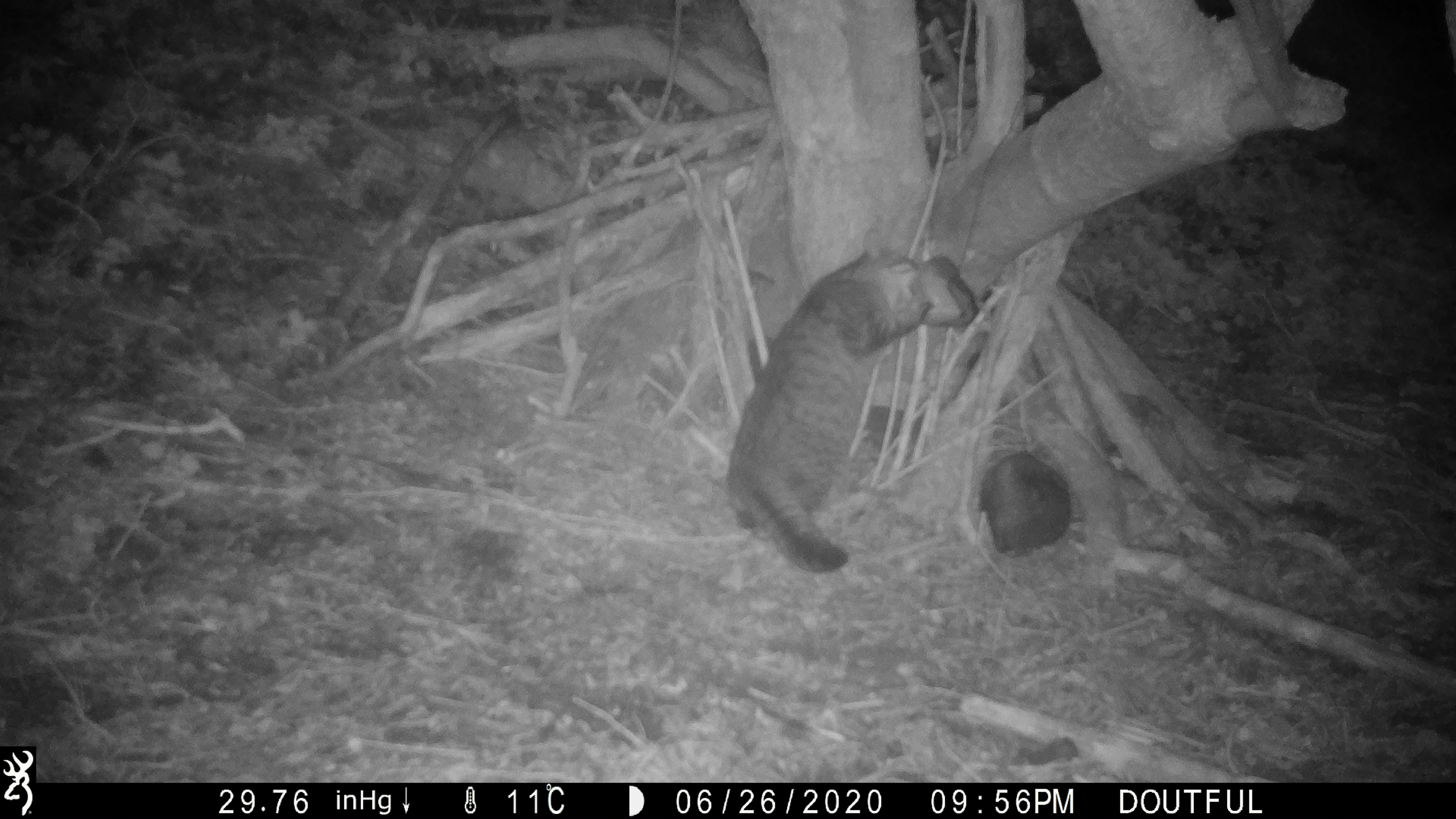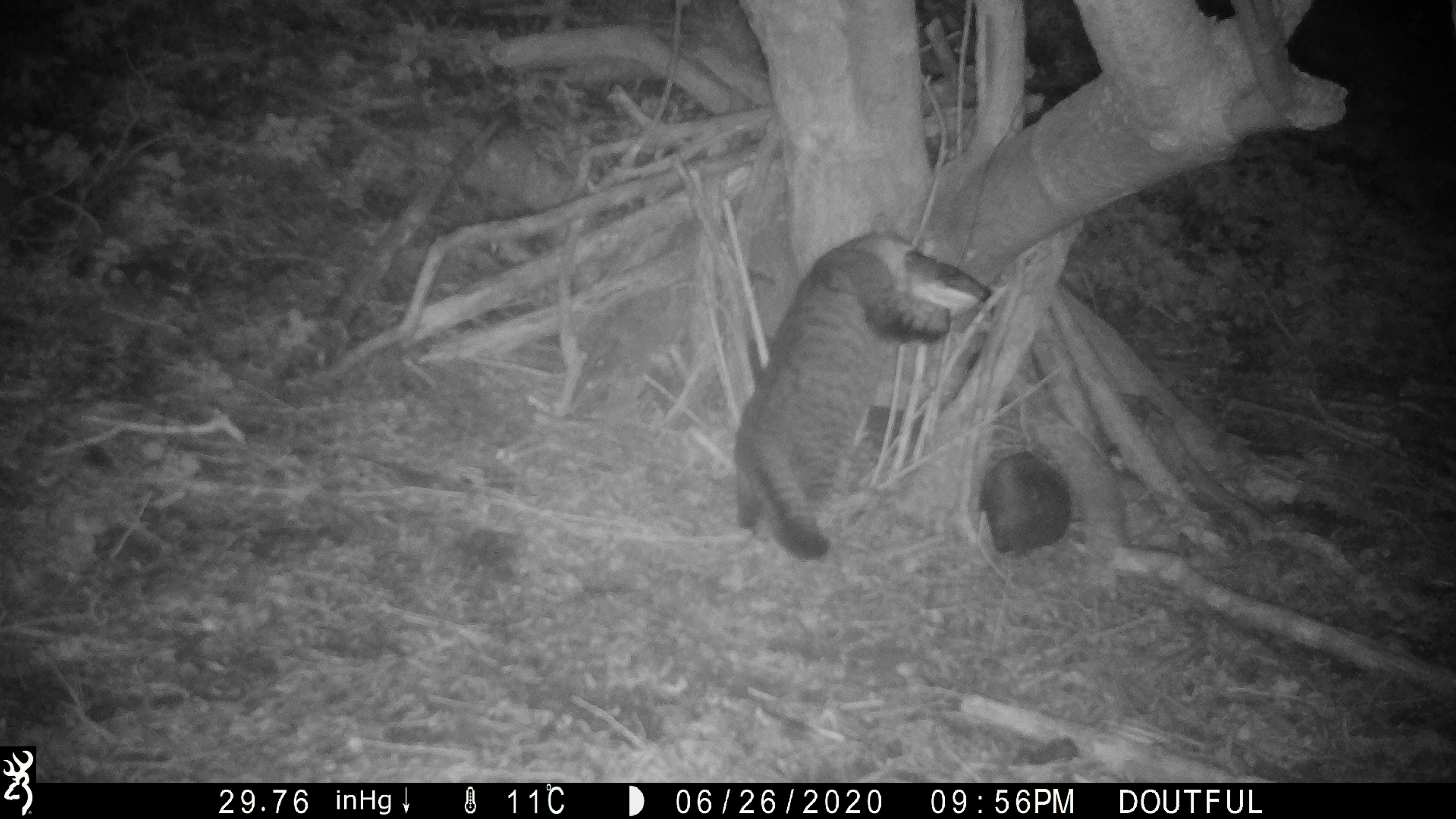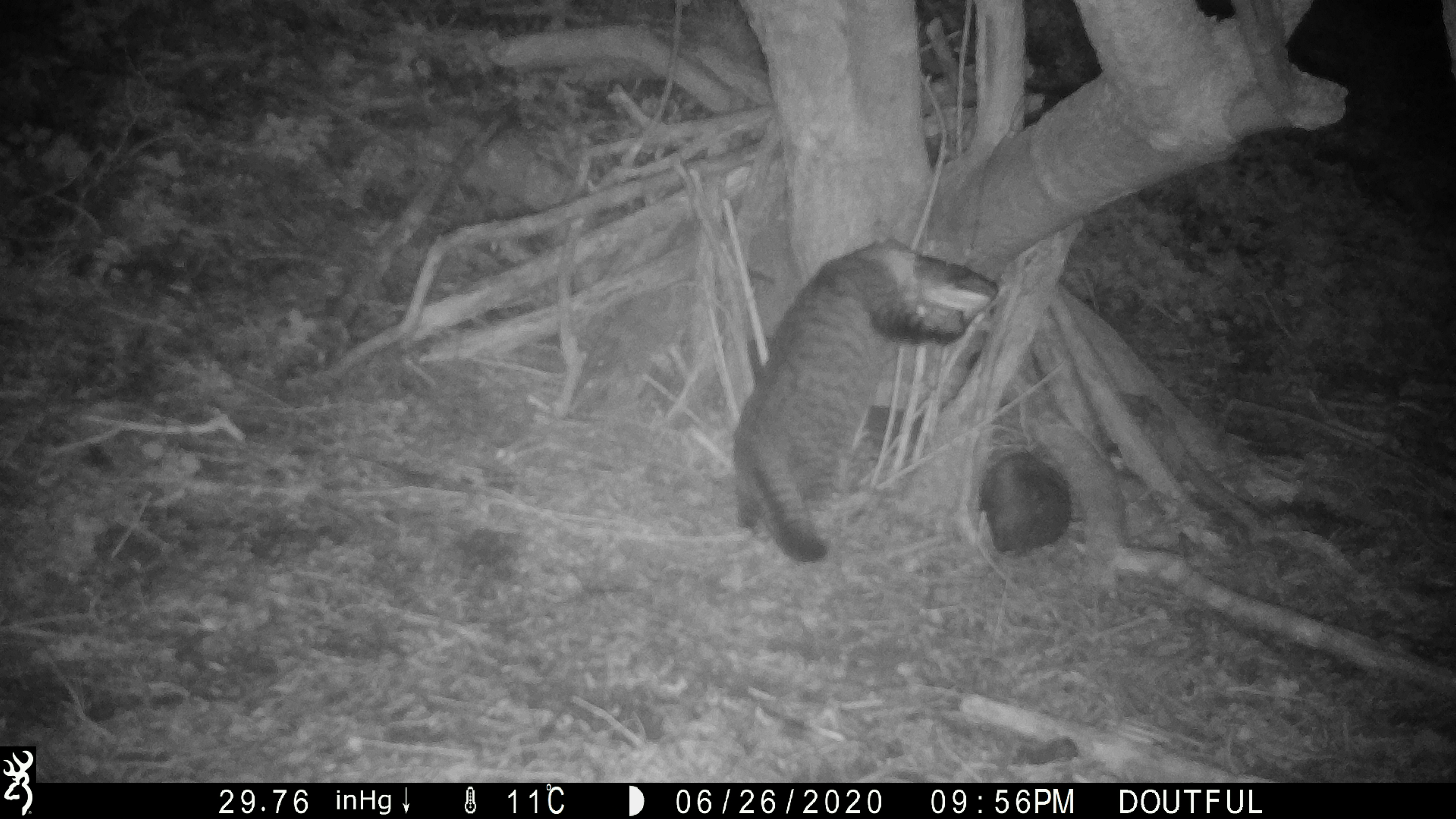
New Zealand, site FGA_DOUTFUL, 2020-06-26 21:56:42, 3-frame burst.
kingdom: Animalia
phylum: Chordata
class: Mammalia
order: Carnivora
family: Felidae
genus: Felis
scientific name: Felis catus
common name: domestic cat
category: cat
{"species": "cat (domestic cat) (Felis catus)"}